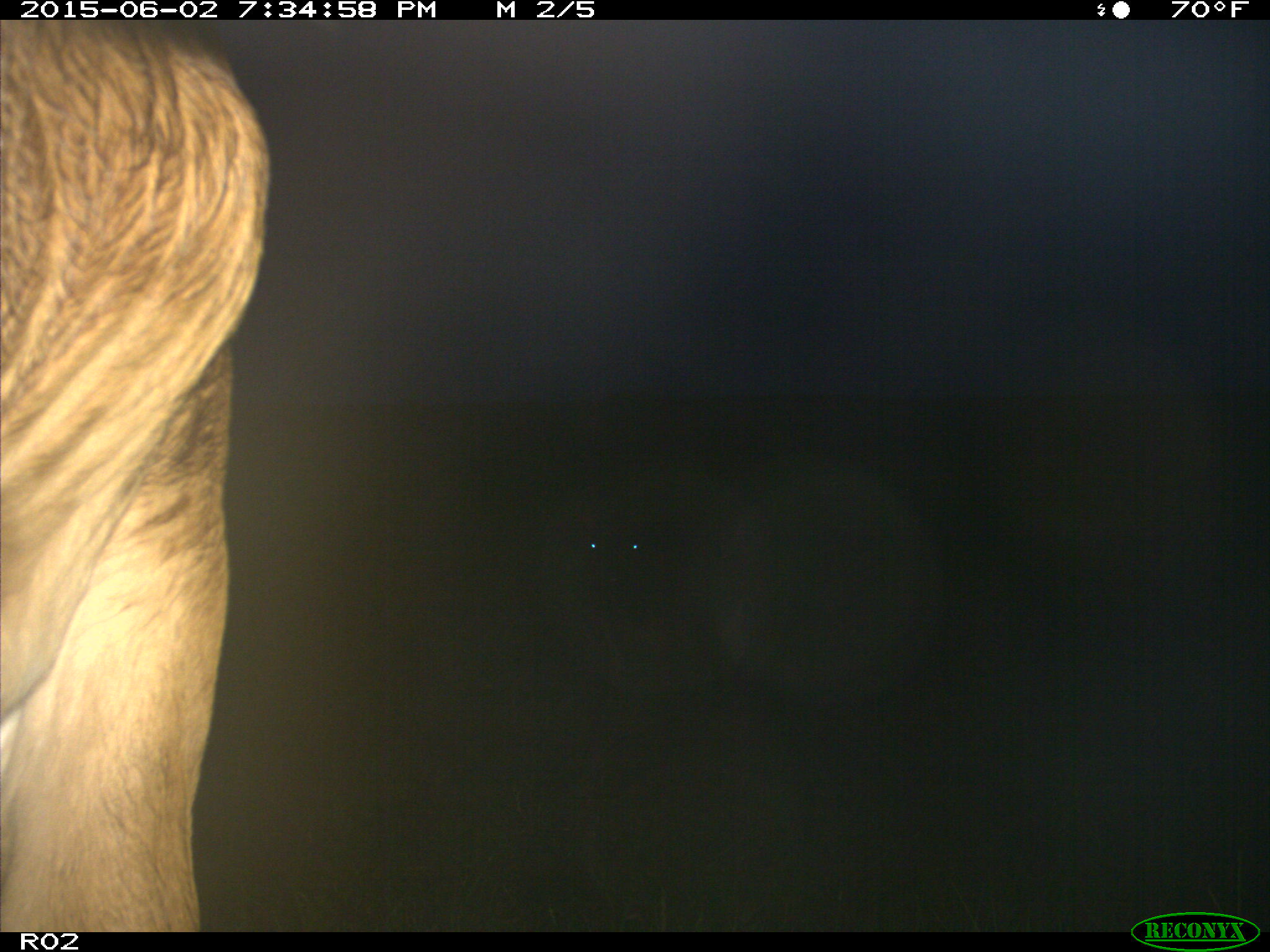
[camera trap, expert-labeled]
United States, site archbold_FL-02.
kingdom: Animalia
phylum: Chordata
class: Mammalia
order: Artiodactyla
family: Bovidae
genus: Bos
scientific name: Bos taurus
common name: domestic cow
Bos taurus (domestic cow).